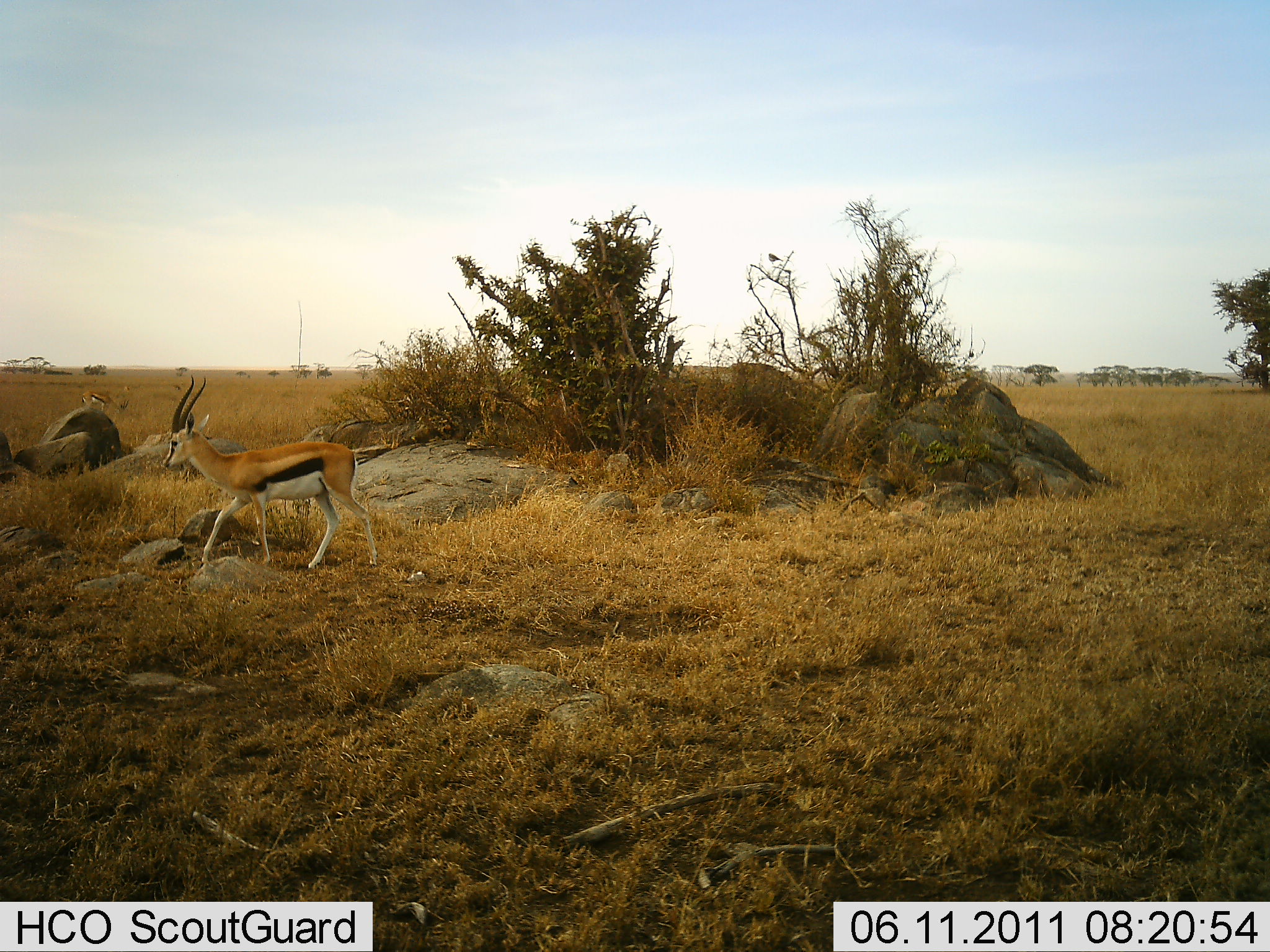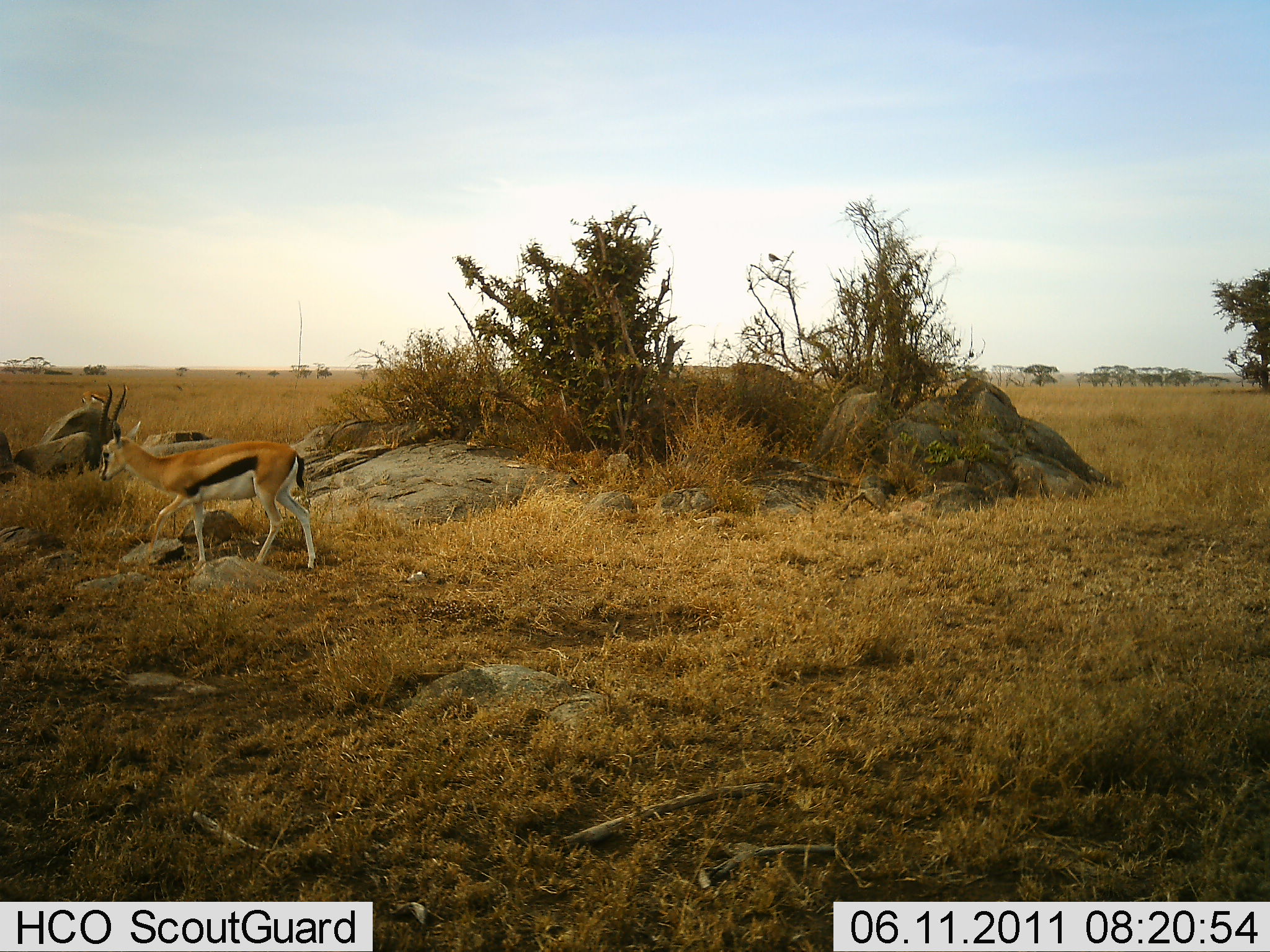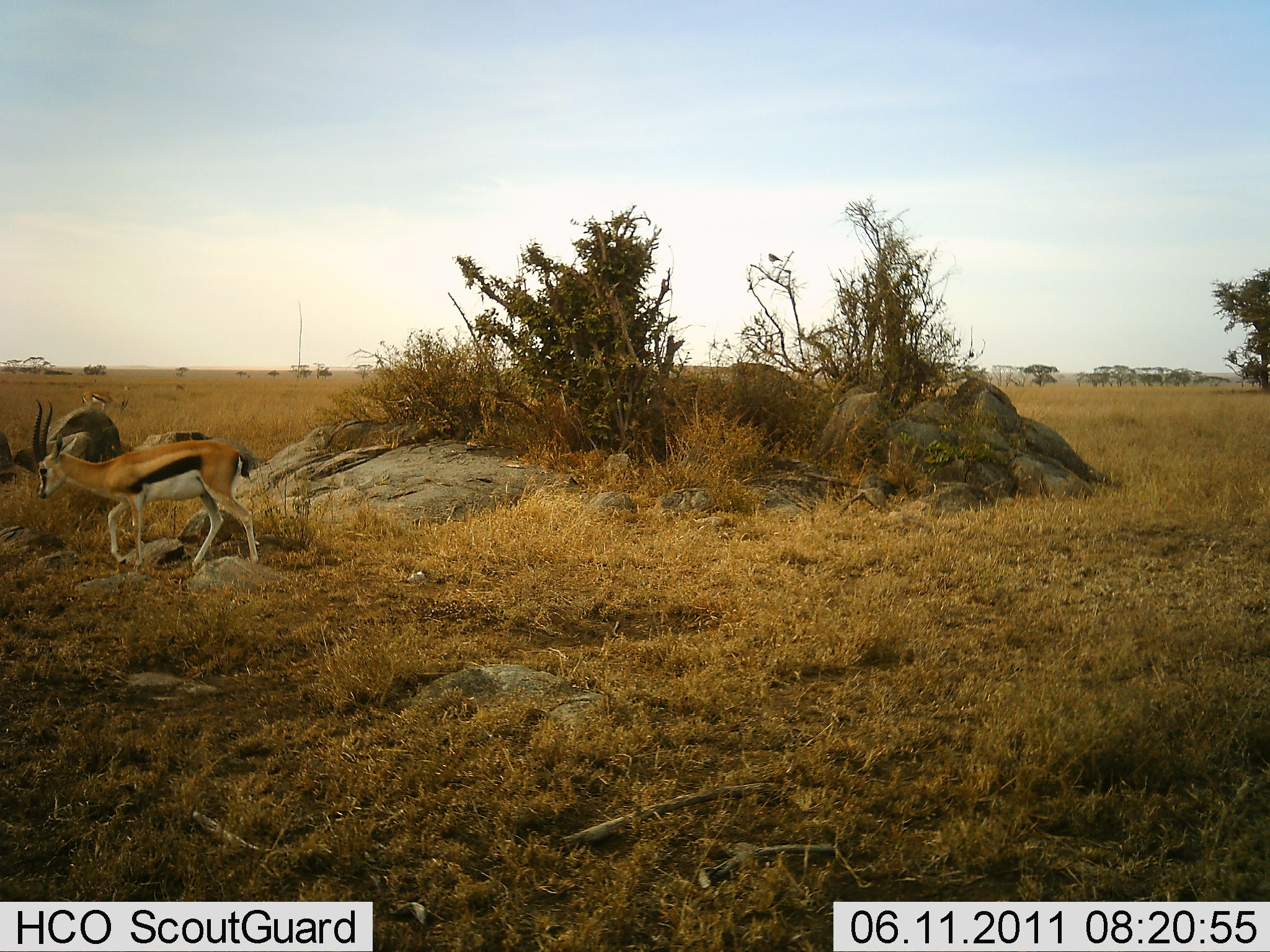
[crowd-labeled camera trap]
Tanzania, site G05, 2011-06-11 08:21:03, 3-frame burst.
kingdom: Animalia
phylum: Chordata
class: Mammalia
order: Artiodactyla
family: Bovidae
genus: Eudorcas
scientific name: Eudorcas thomsonii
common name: thomson's gazelle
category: gazellethomsons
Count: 1.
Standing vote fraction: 9%.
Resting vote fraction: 0%.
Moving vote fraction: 91%.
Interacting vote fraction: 0%.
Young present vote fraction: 0%.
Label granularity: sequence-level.